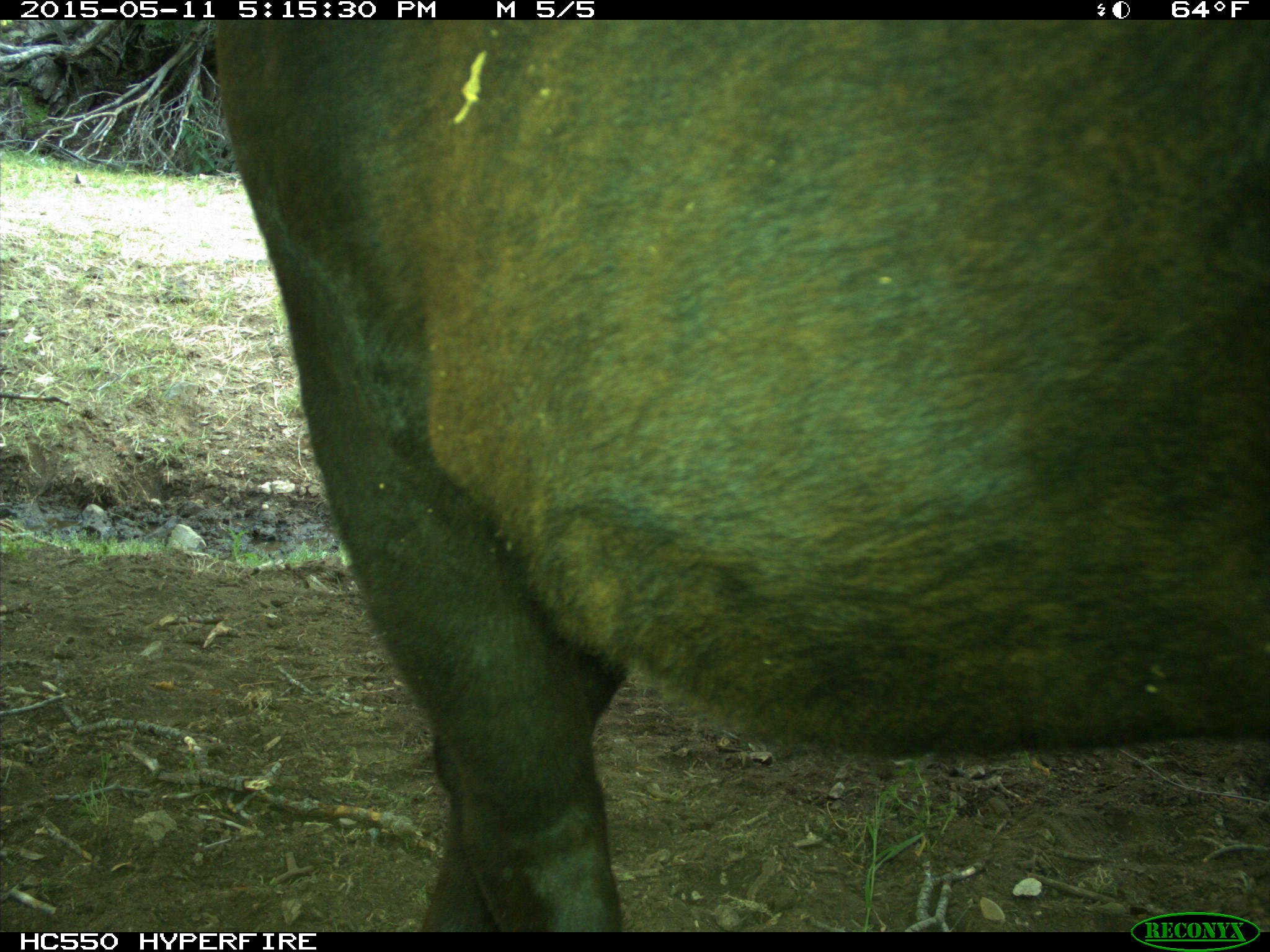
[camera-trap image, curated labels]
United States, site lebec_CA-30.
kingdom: Animalia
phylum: Chordata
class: Mammalia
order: Artiodactyla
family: Bovidae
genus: Bos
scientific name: Bos taurus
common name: domestic cow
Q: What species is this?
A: Bos taurus (domestic cow).